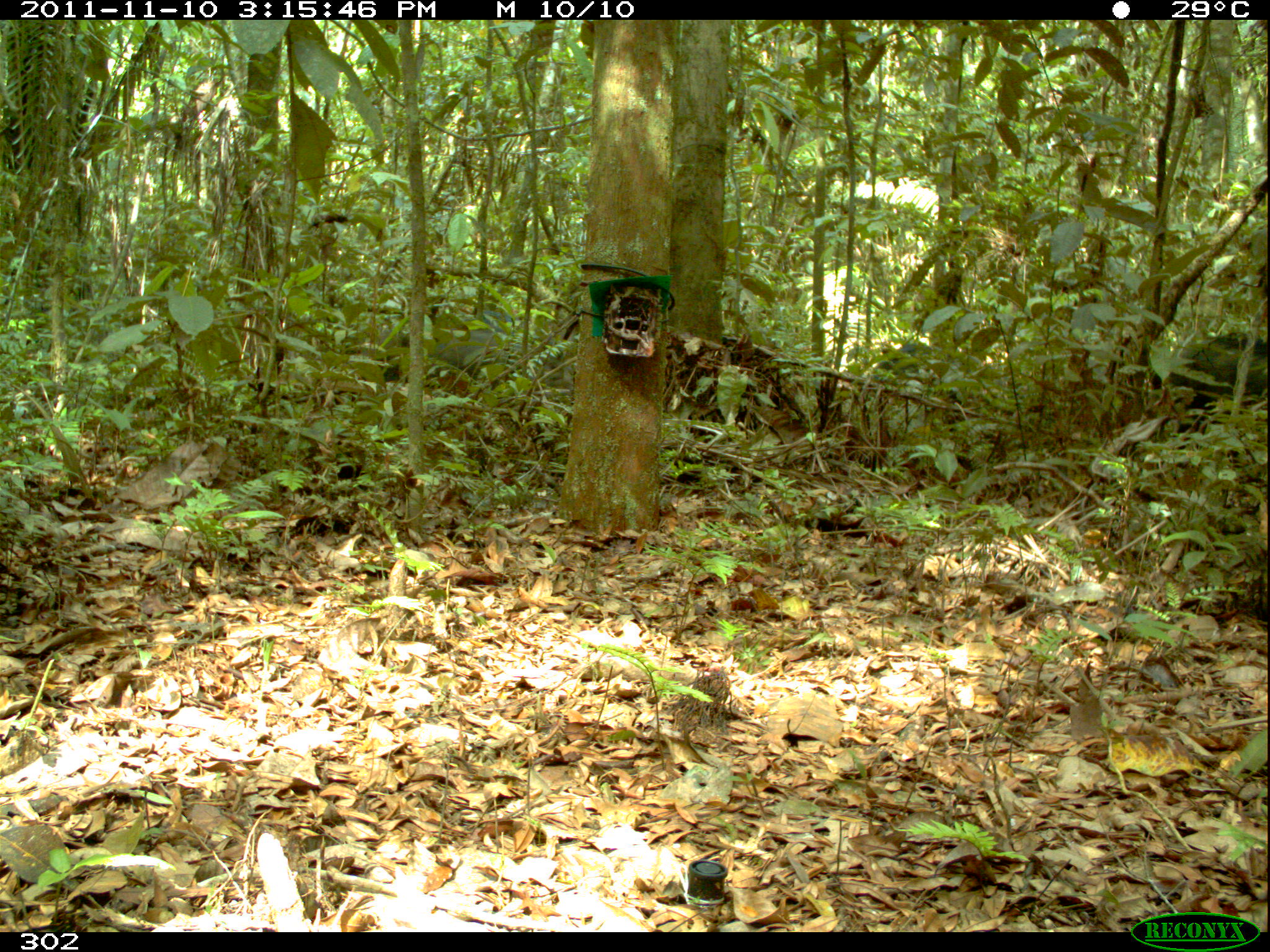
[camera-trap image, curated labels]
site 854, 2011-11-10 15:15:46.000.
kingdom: Animalia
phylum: Chordata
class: Mammalia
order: Artiodactyla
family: Tayassuidae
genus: Tayassu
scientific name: Tayassu pecari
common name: white-lipped peccary